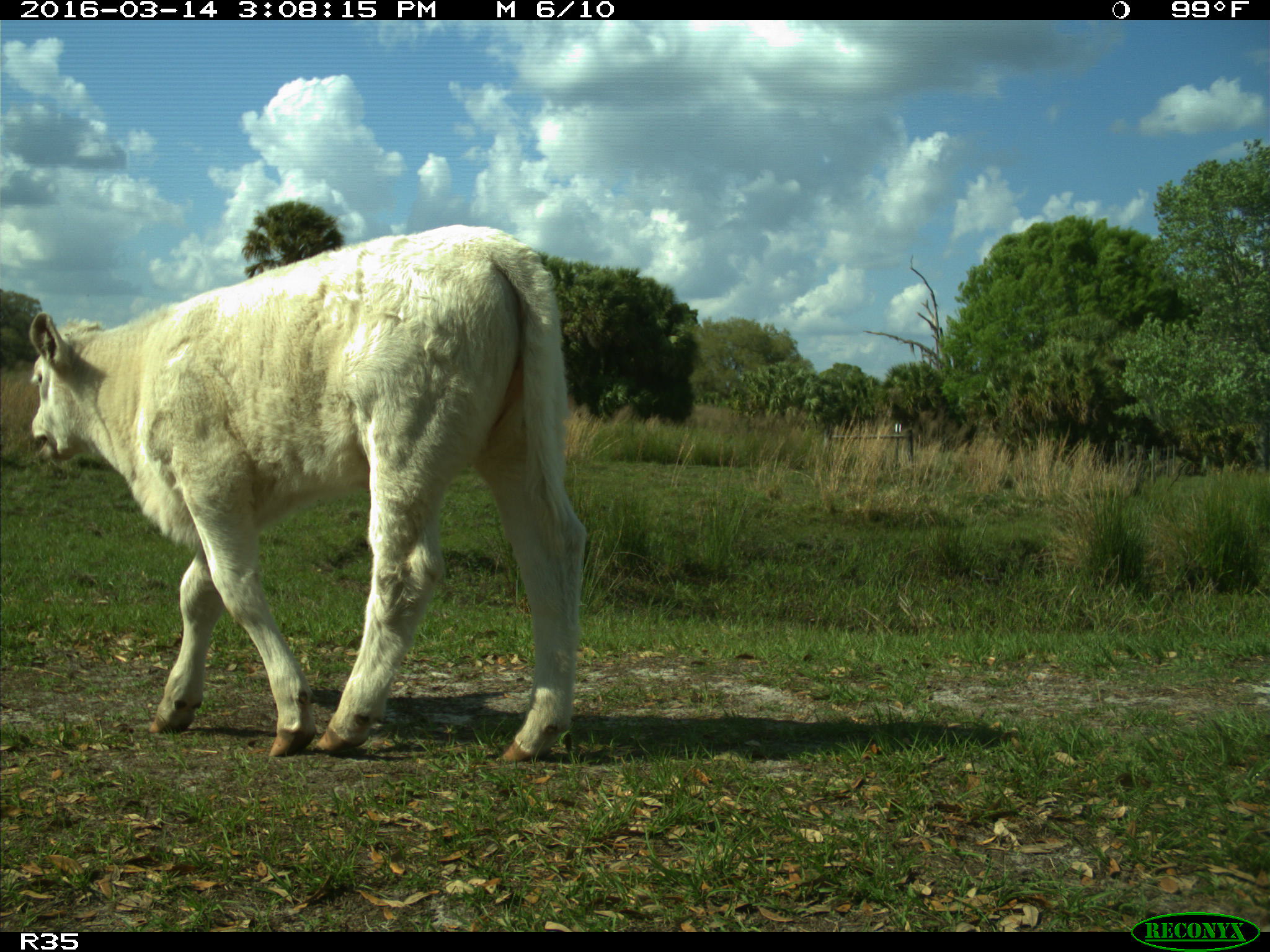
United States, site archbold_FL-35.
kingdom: Animalia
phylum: Chordata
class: Mammalia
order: Artiodactyla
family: Bovidae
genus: Bos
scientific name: Bos taurus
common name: domestic cow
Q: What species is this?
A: Bos taurus (domestic cow).